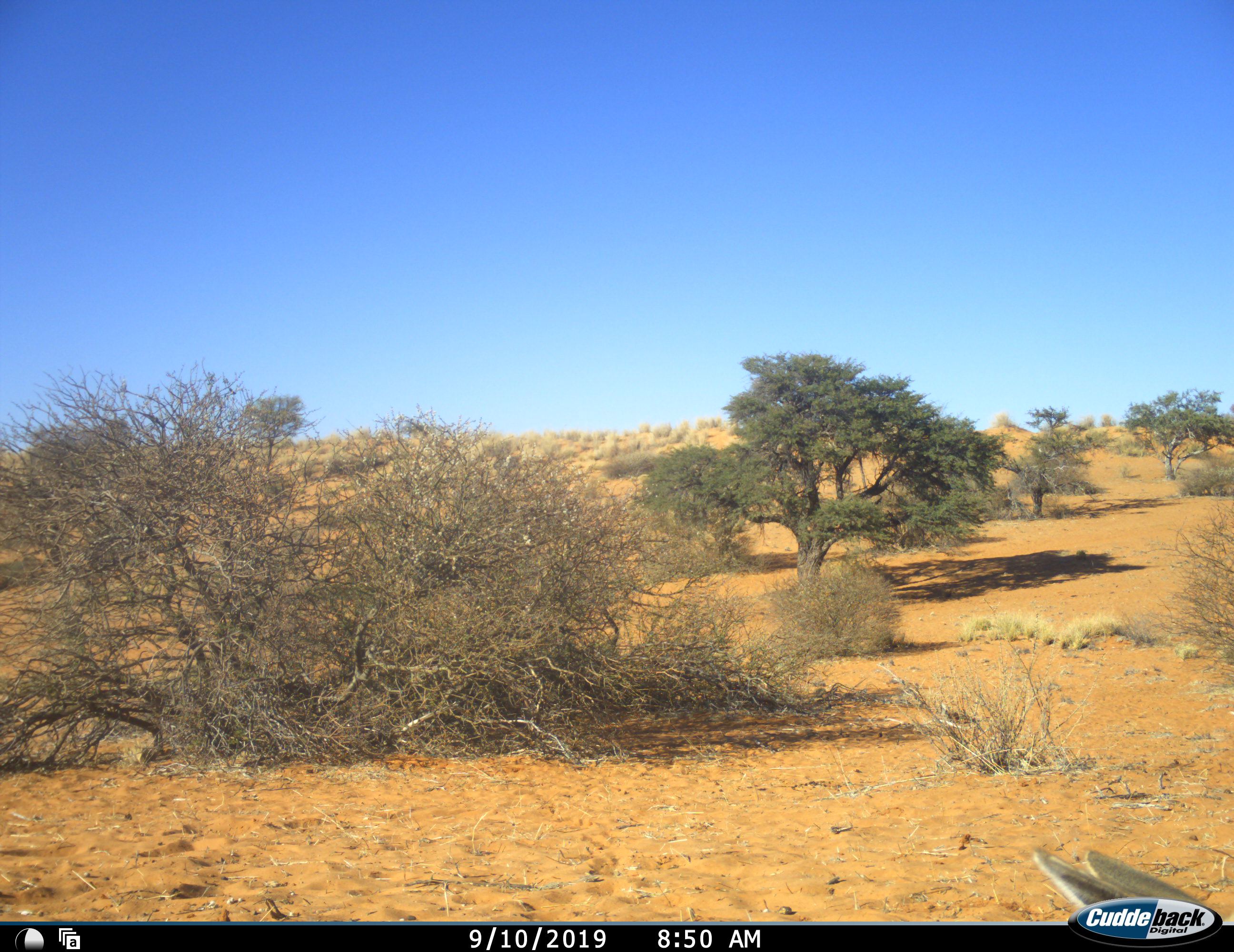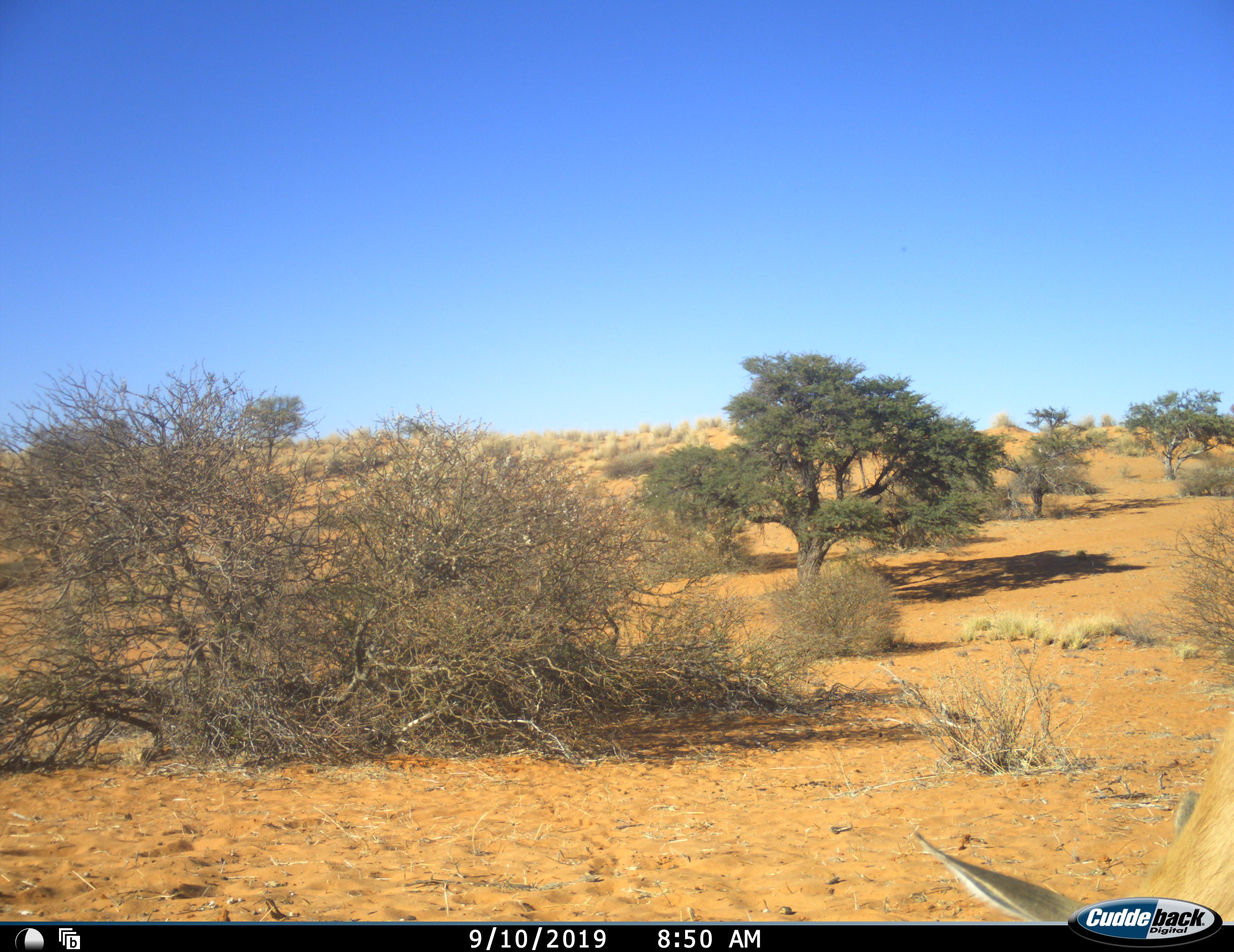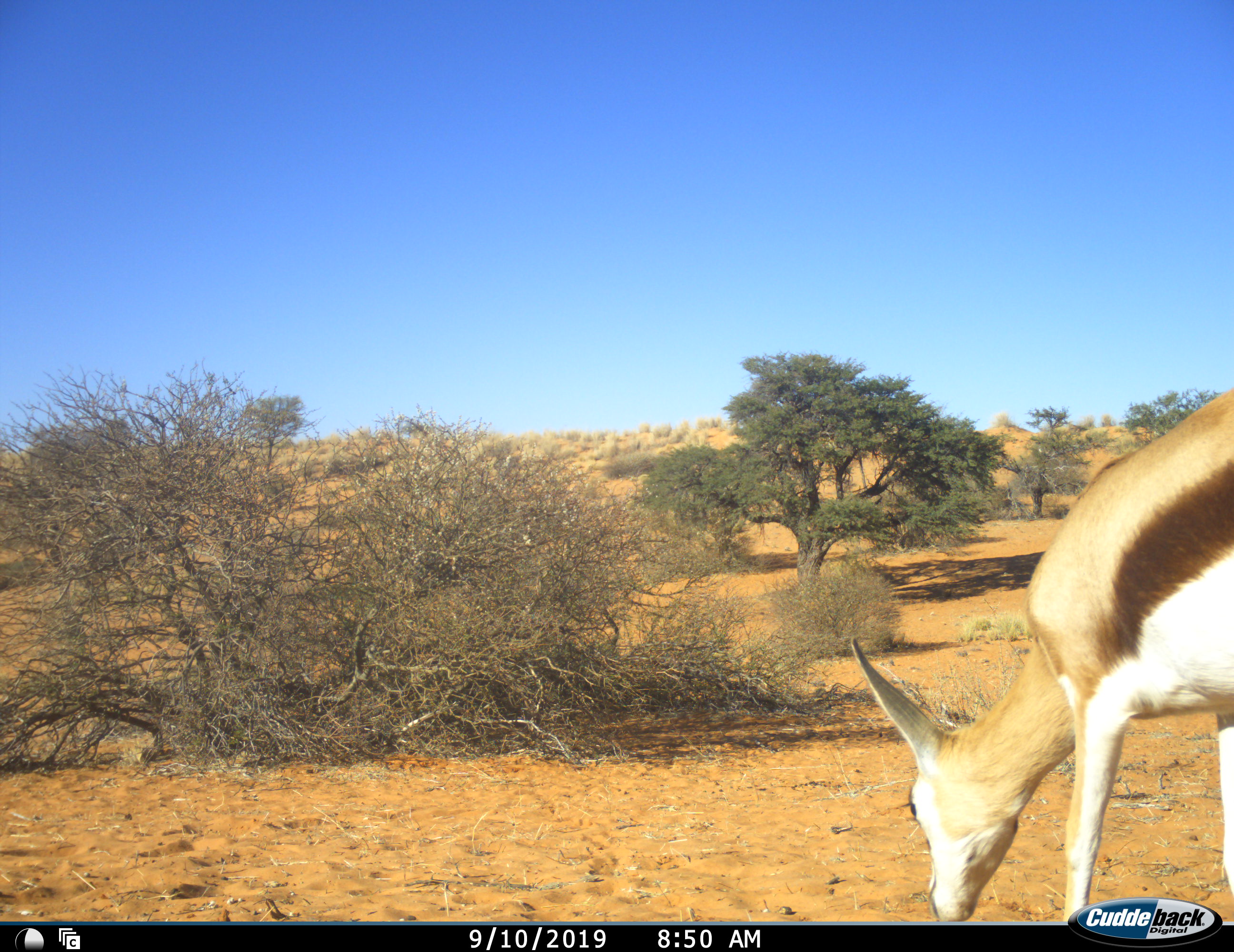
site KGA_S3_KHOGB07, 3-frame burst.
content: unidentified animal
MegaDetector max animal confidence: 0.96